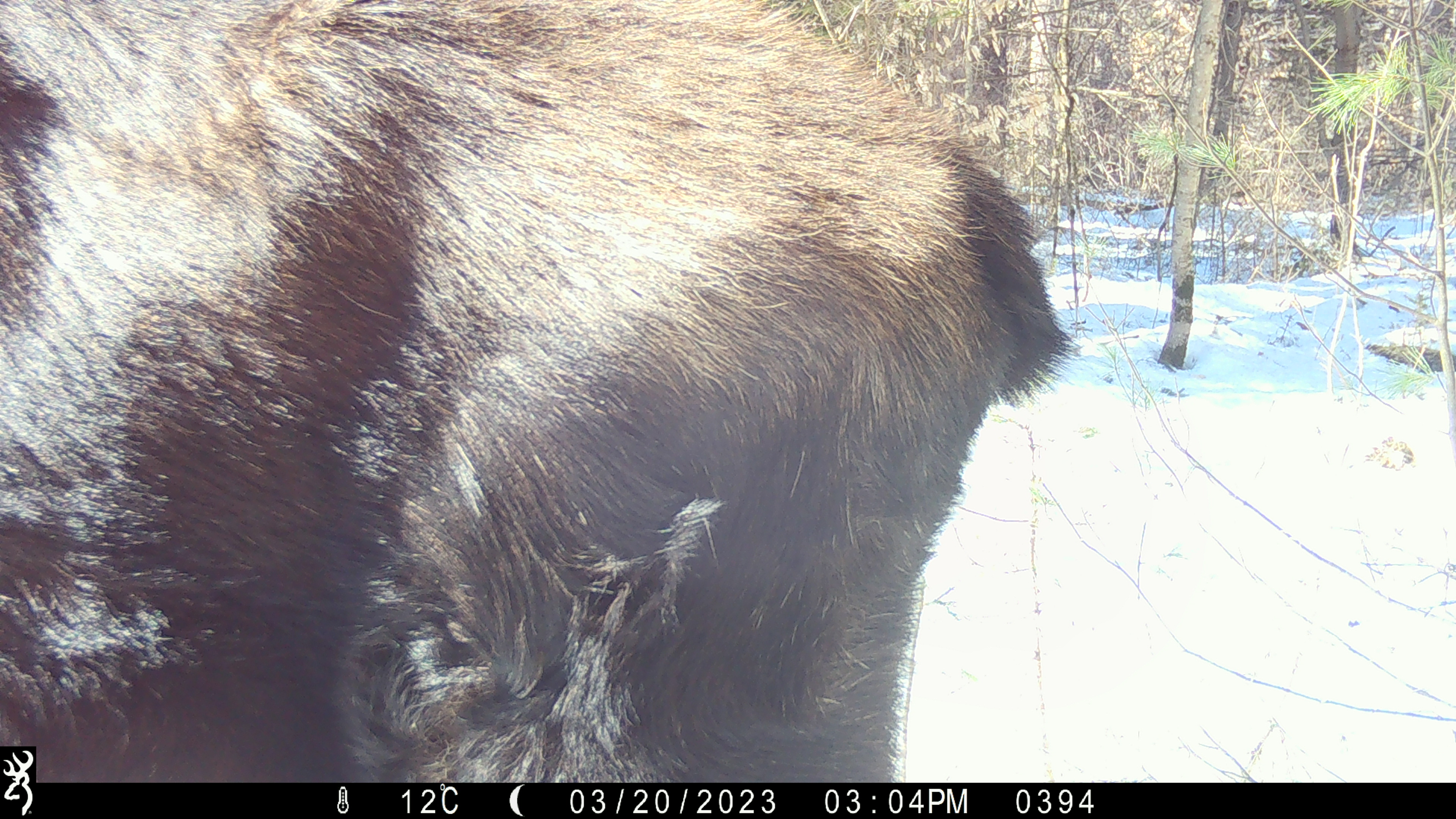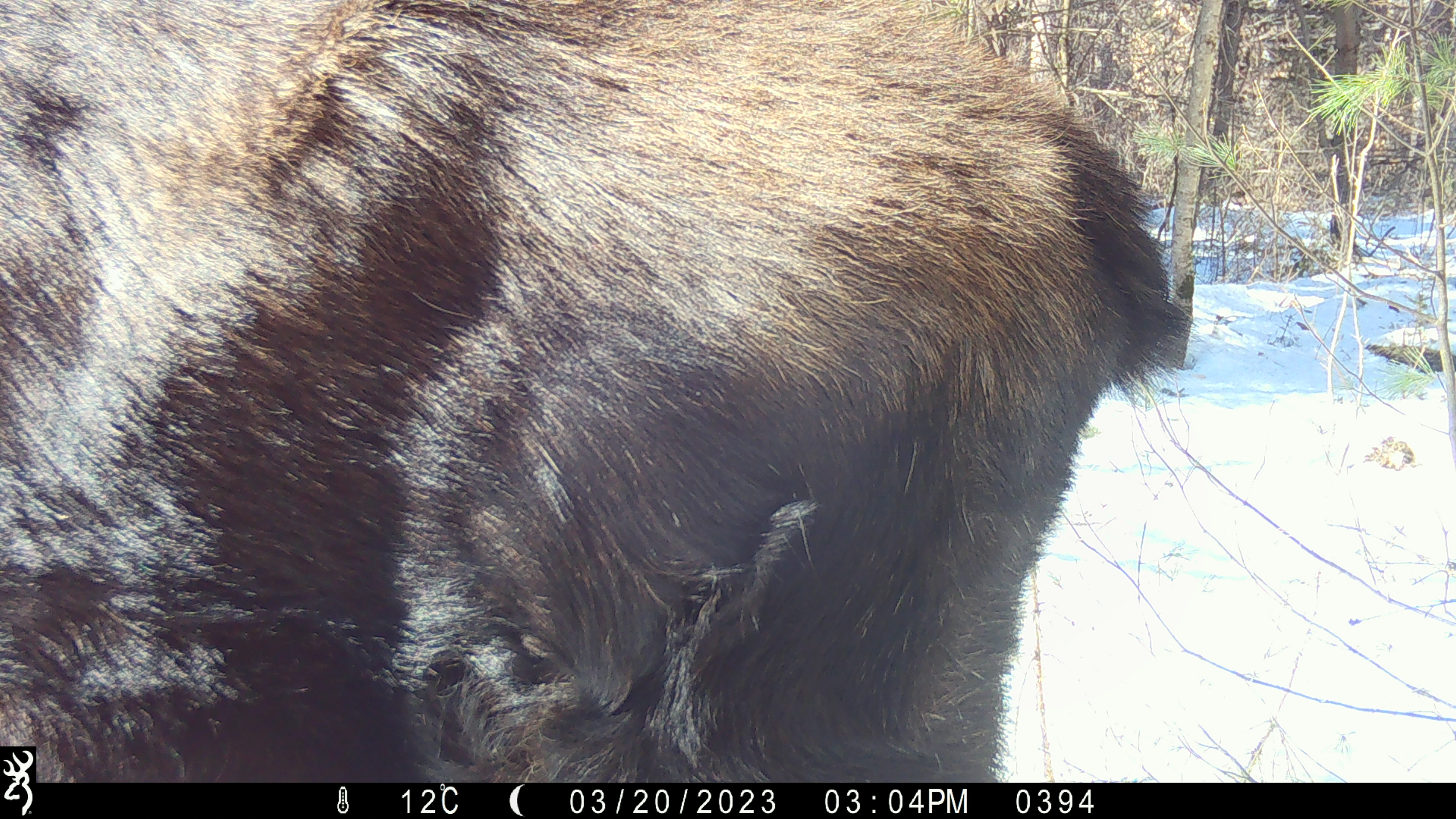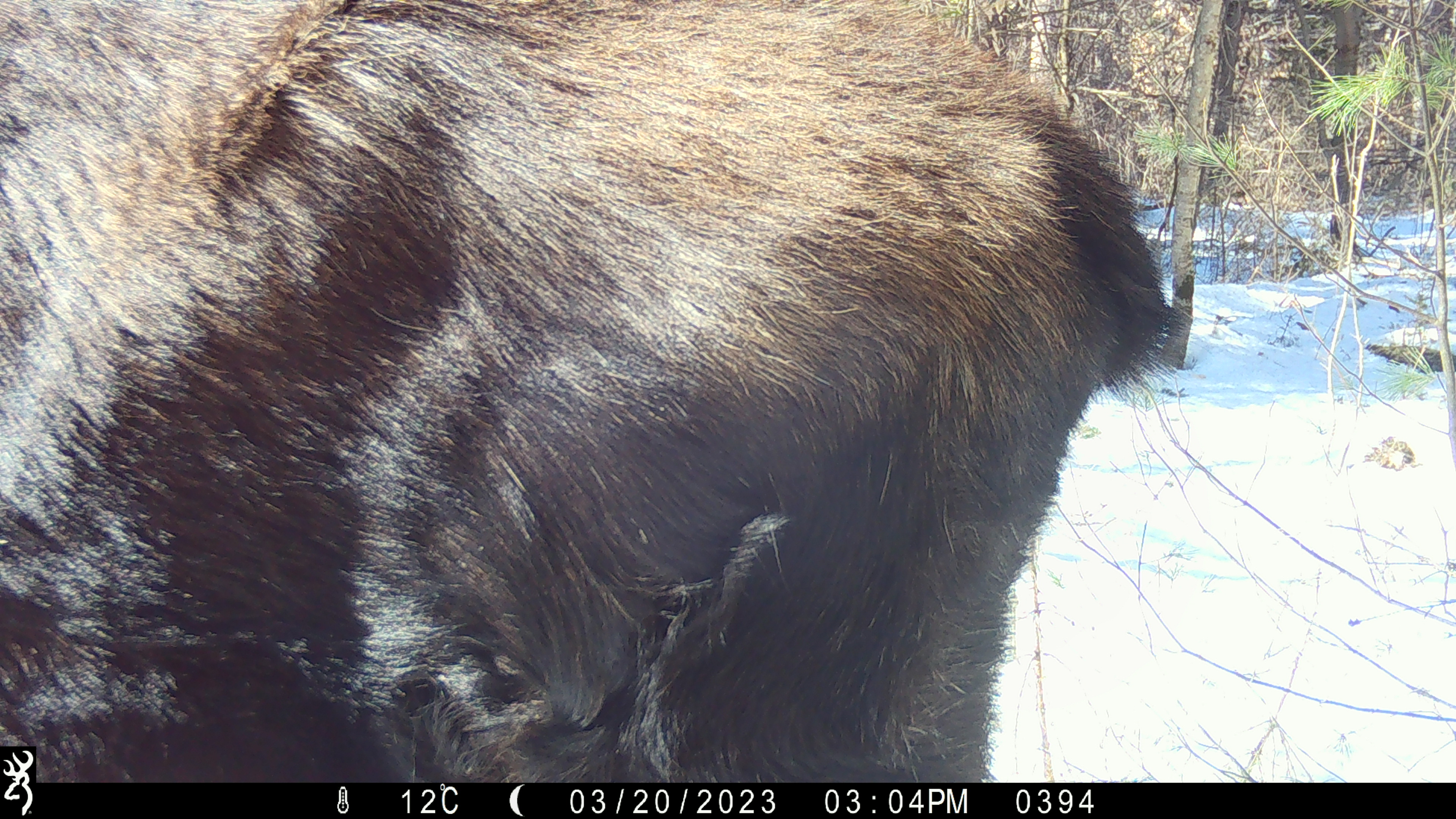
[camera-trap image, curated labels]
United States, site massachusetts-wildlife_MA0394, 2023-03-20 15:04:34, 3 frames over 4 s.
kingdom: Animalia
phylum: Chordata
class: Mammalia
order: Artiodactyla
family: Cervidae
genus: Alces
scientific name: Alces alces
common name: moose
Moose (Alces alces).